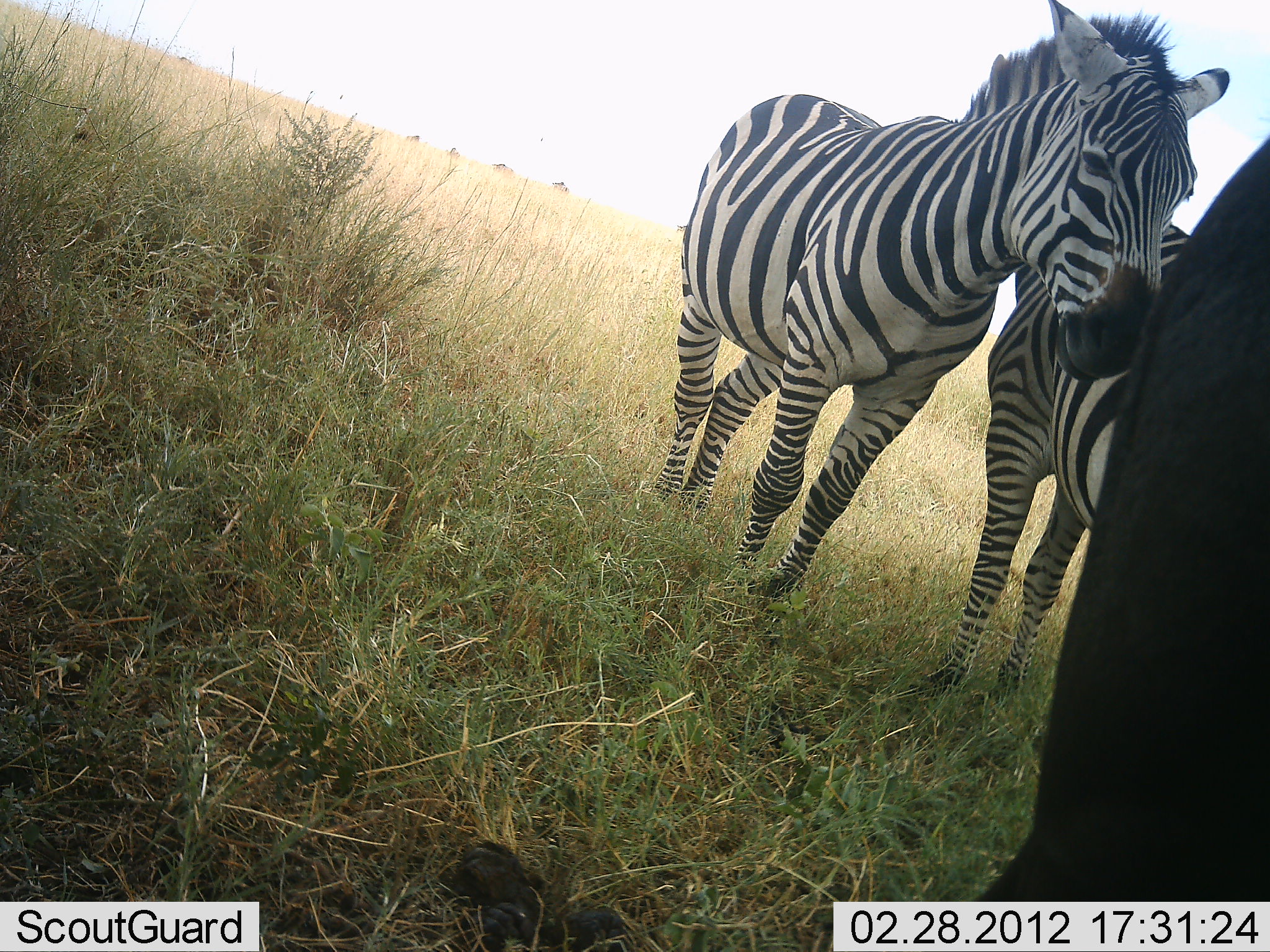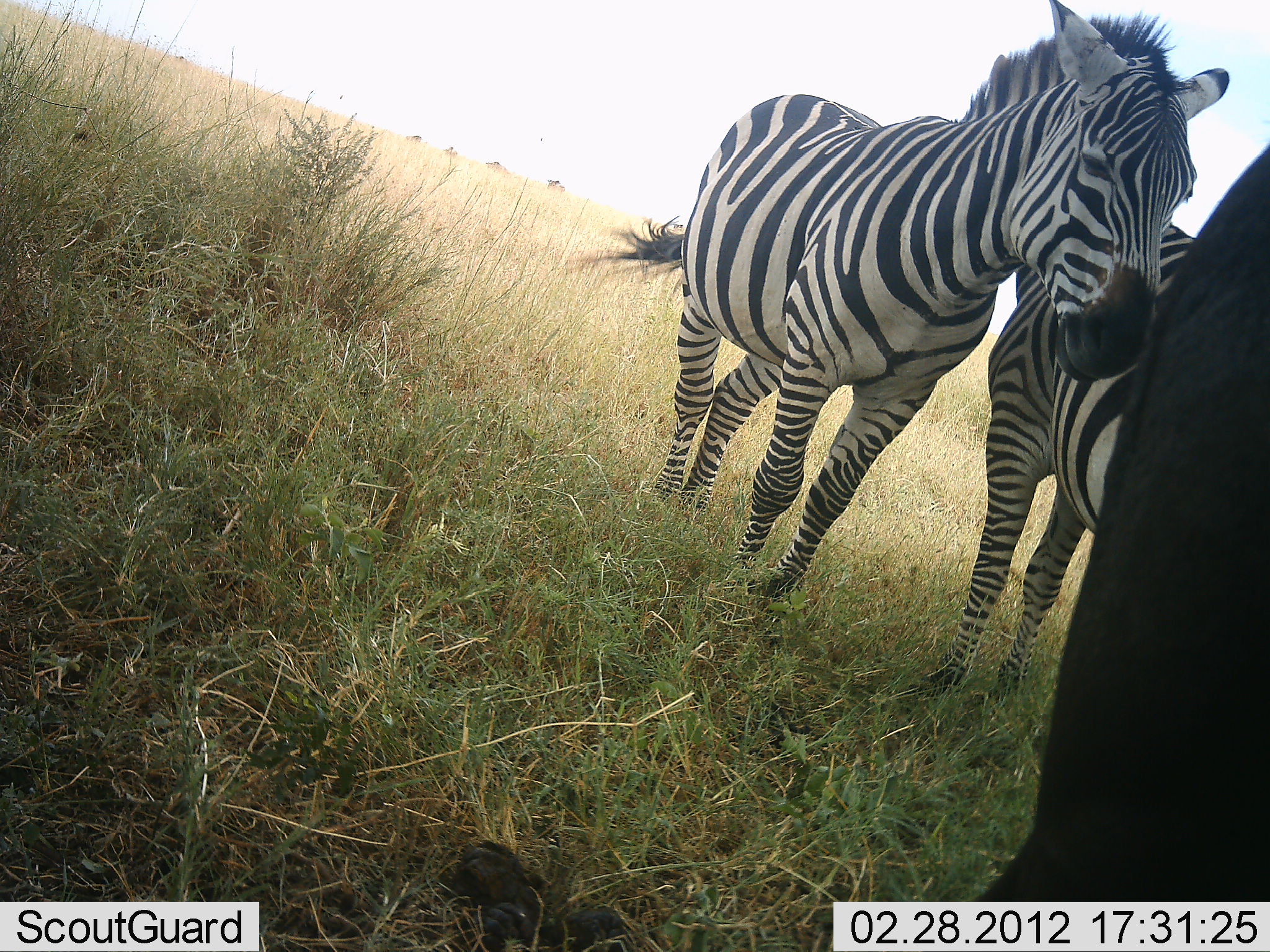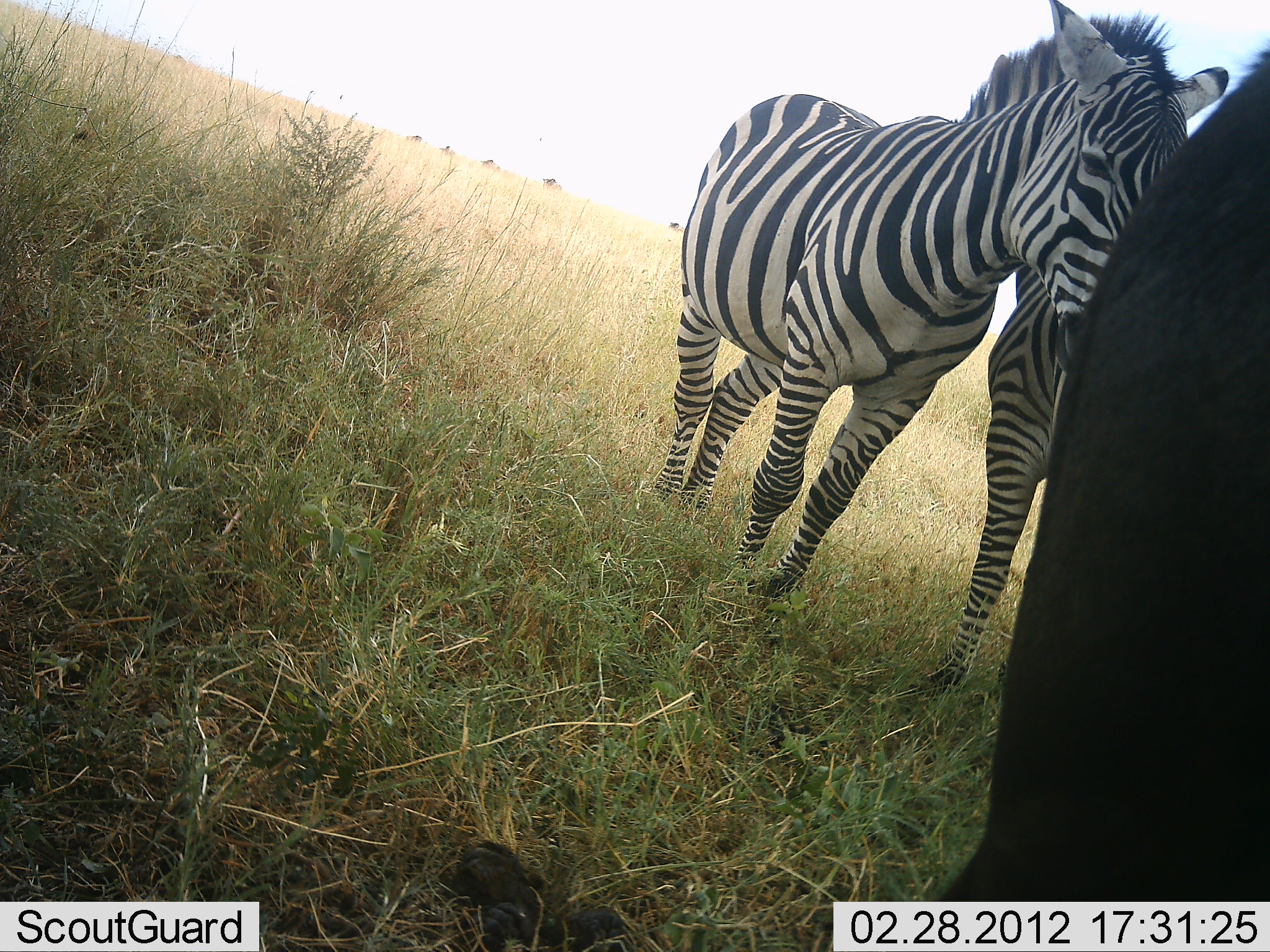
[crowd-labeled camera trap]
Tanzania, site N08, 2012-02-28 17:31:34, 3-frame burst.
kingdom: Animalia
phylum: Chordata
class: Mammalia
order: Artiodactyla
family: Bovidae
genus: Connochaetes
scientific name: Connochaetes taurinus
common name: blue wildebeest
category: wildebeest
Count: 1.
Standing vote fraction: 94%.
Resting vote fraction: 6%.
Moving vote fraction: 38%.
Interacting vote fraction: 0%.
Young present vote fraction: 0%.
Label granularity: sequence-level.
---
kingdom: Animalia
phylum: Chordata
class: Mammalia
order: Perissodactyla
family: Equidae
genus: Equus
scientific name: Equus quagga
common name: plains zebra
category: zebra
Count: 2.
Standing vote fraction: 88%.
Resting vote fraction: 0%.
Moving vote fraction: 12%.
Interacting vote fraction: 0%.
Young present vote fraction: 0%.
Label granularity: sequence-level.